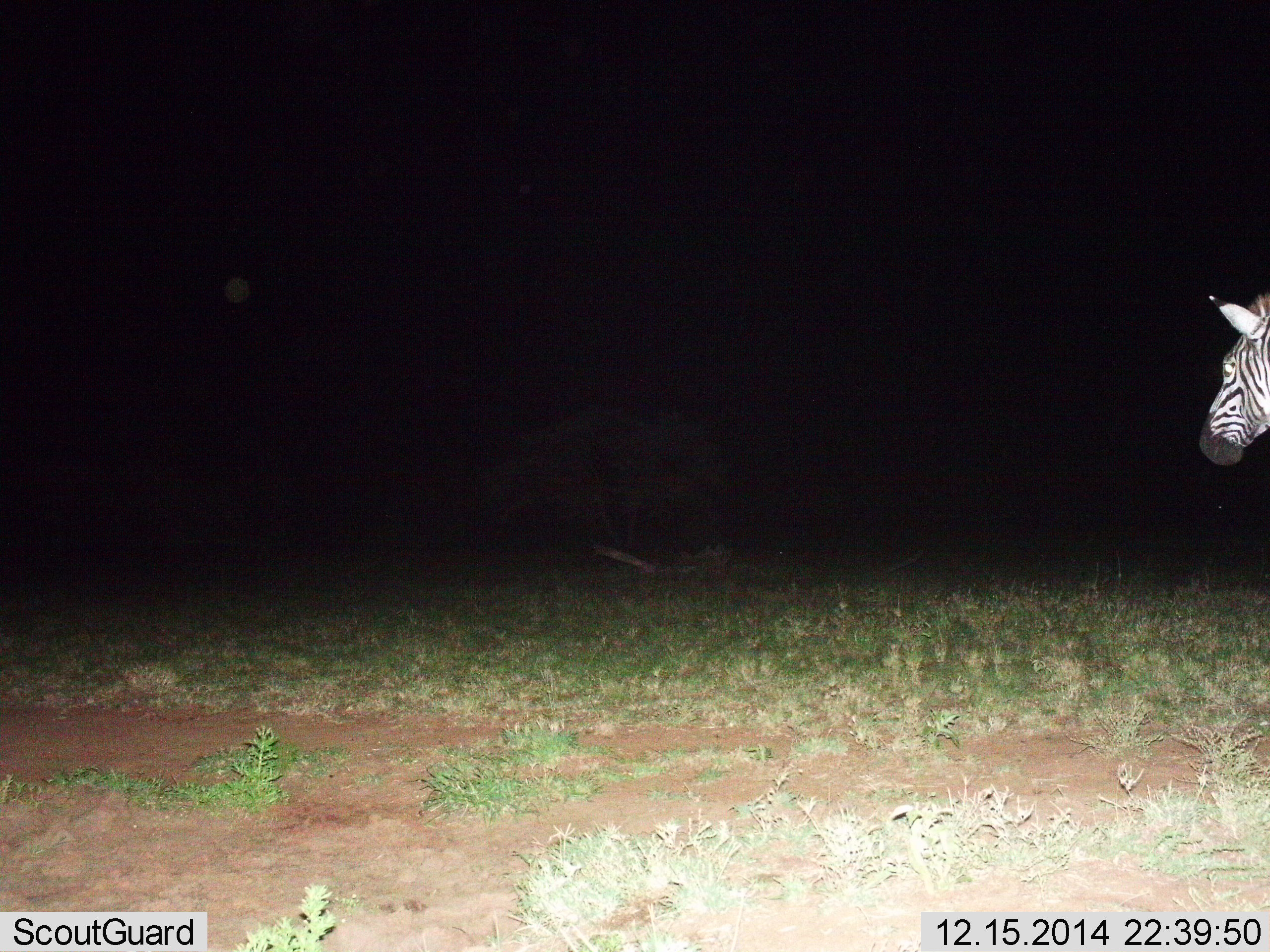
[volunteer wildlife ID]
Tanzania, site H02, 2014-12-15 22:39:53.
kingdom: Animalia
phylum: Chordata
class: Mammalia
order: Perissodactyla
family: Equidae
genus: Equus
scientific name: Equus quagga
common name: plains zebra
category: zebra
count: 1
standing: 60%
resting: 0%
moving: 40%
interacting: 0%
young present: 0%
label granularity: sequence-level